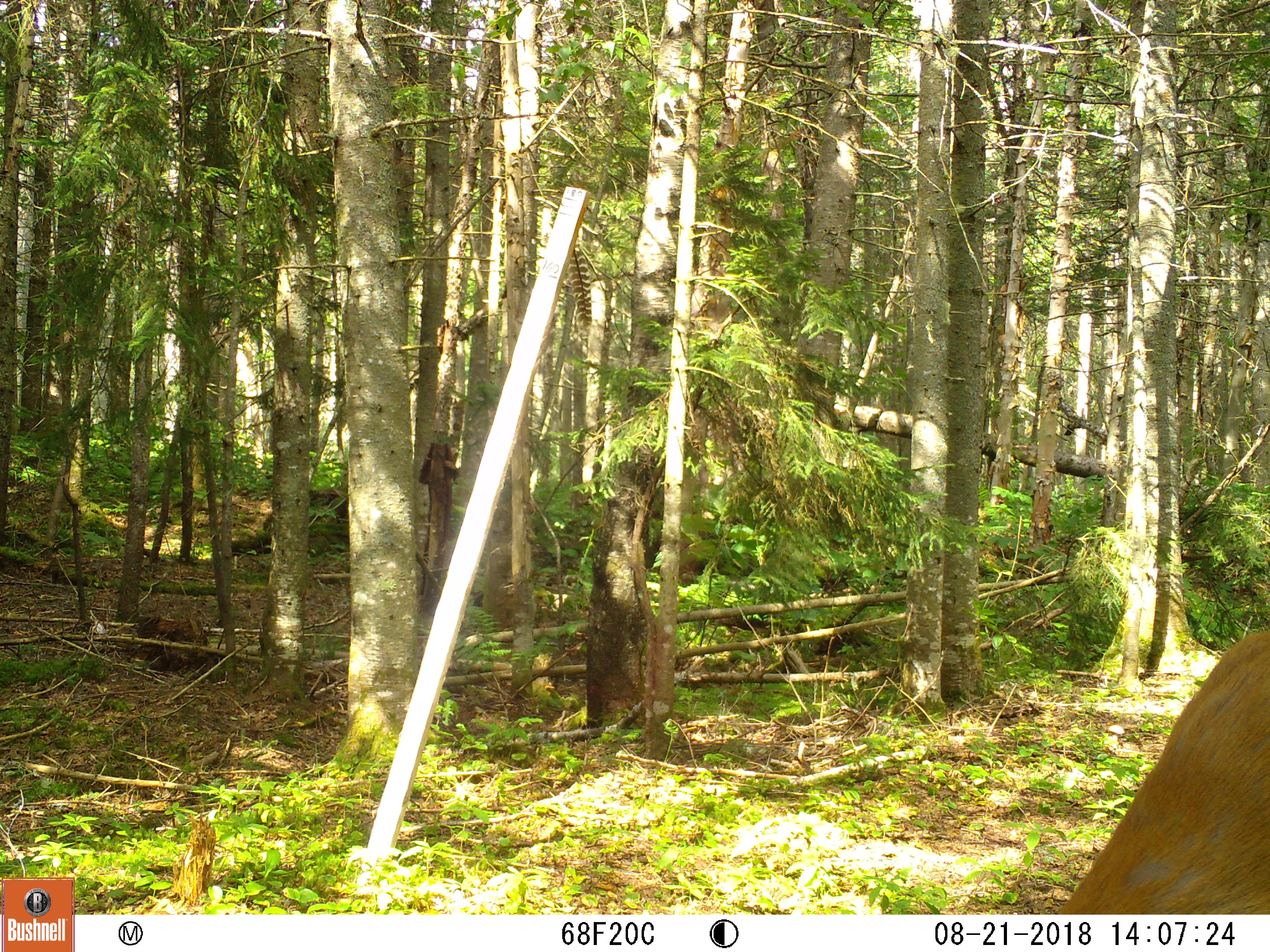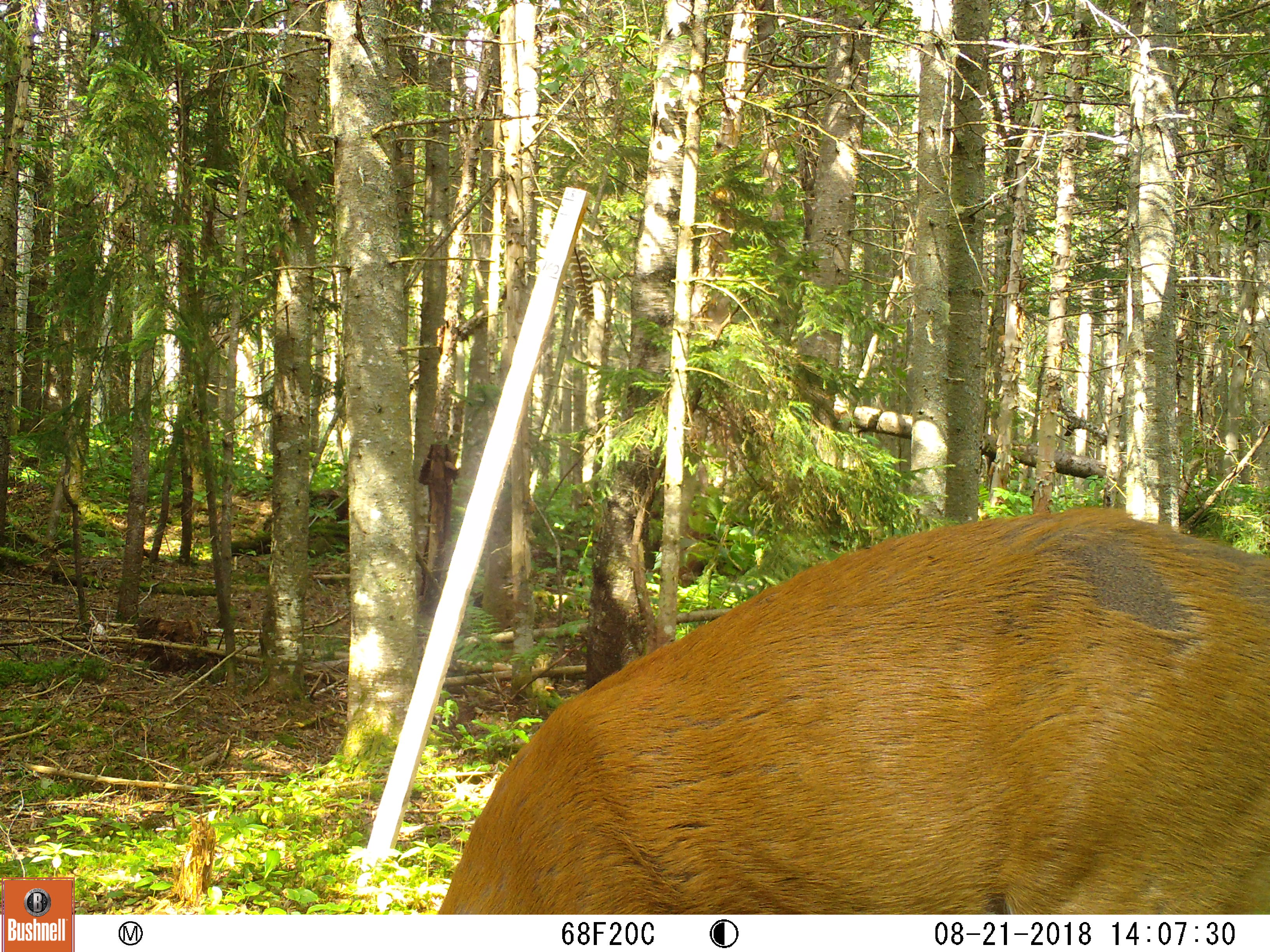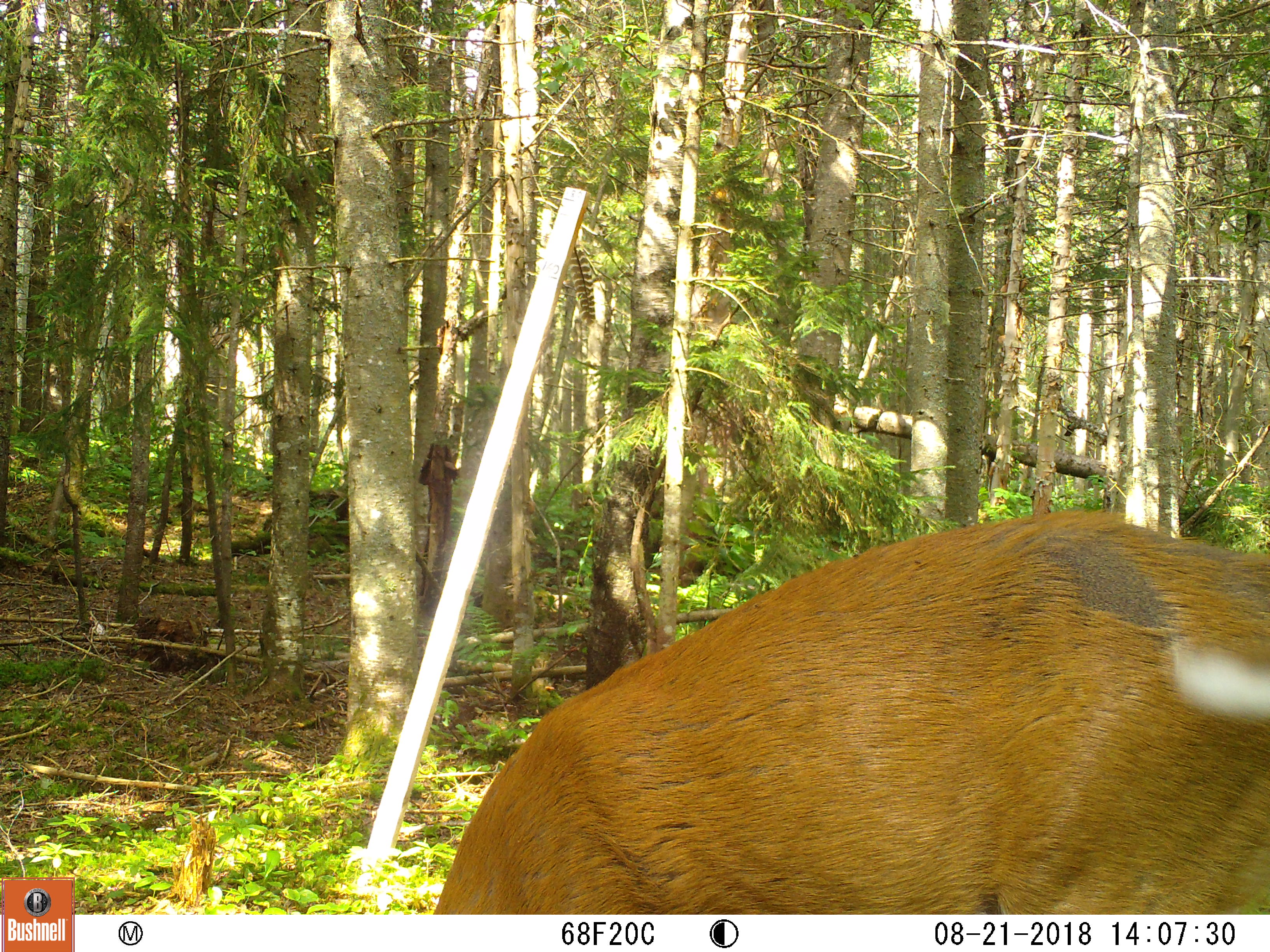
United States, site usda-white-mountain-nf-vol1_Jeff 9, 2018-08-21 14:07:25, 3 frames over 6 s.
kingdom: Animalia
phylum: Chordata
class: Mammalia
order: Artiodactyla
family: Cervidae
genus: Odocoileus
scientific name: Odocoileus virginianus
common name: white-tailed deer